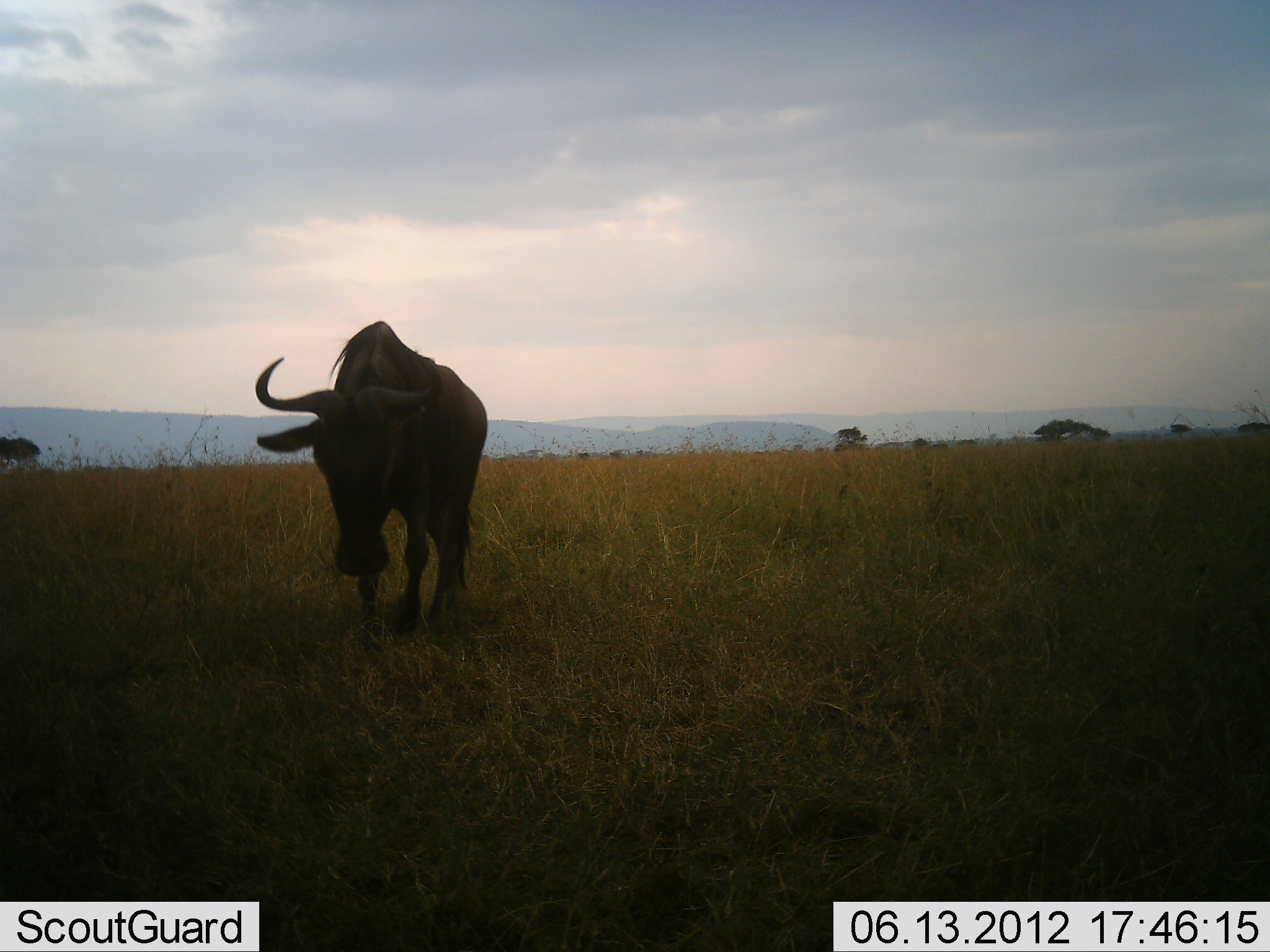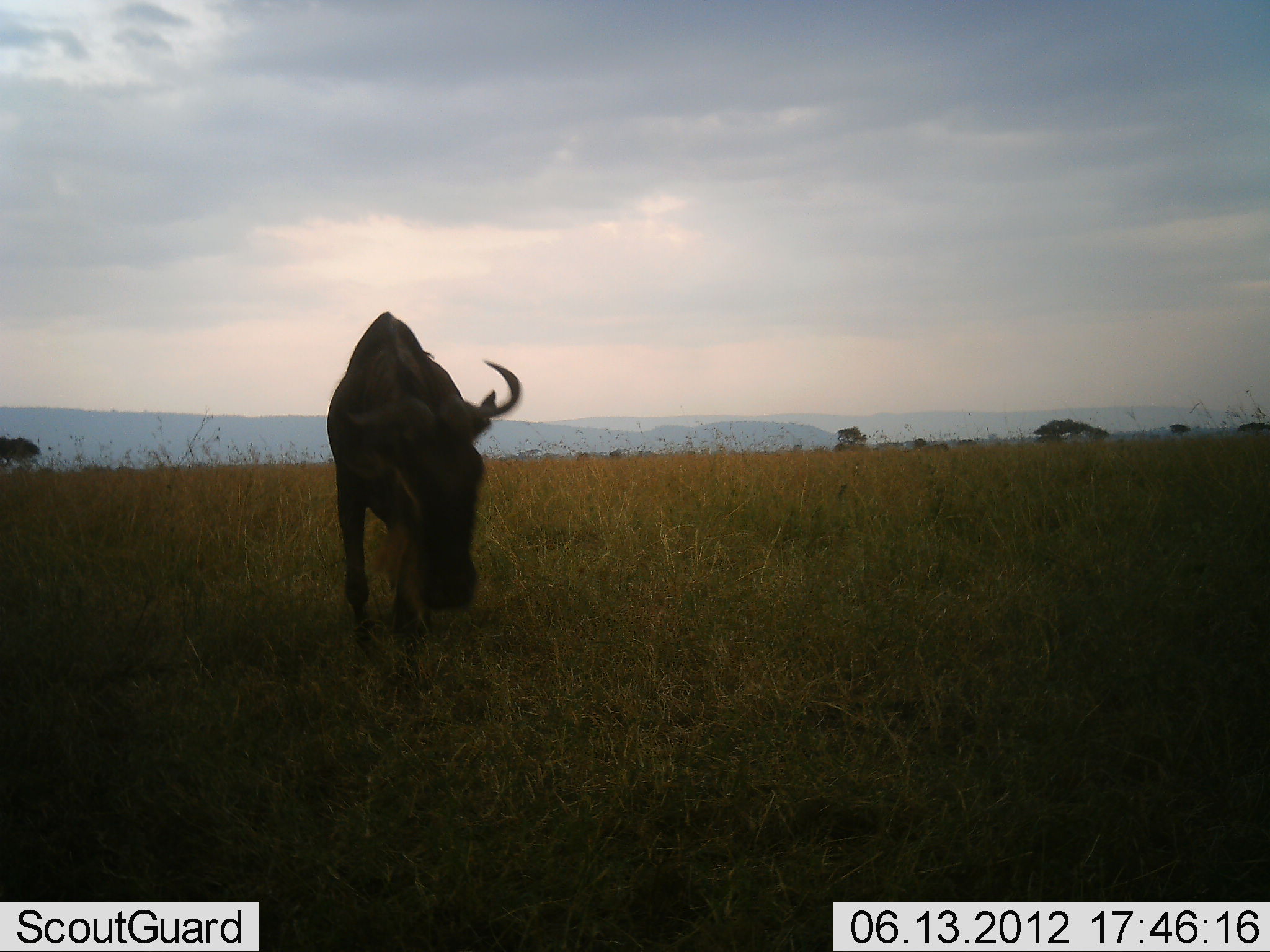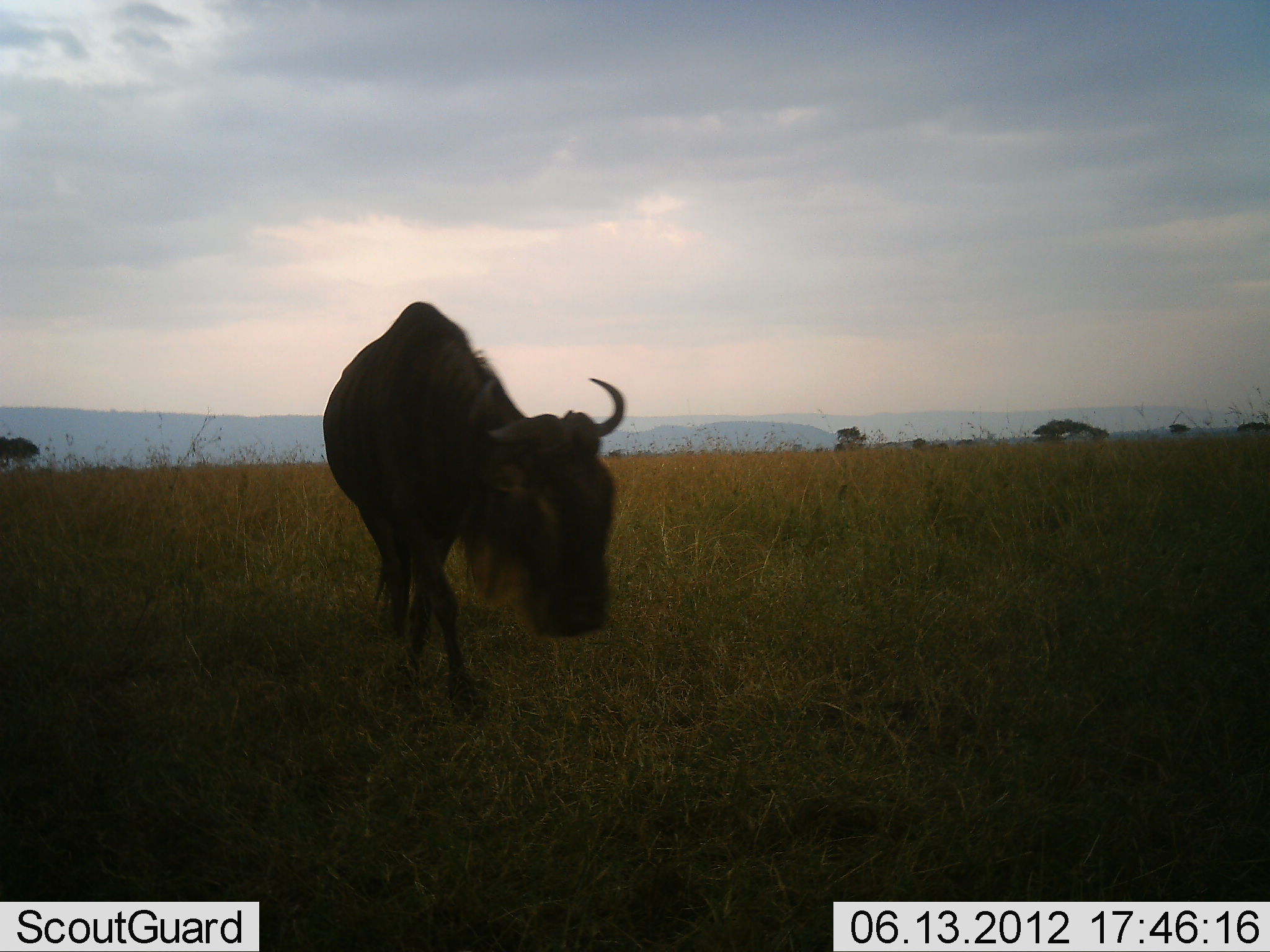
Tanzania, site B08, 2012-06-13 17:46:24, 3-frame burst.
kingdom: Animalia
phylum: Chordata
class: Mammalia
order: Artiodactyla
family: Bovidae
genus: Connochaetes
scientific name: Connochaetes taurinus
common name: blue wildebeest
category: wildebeest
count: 1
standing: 10%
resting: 0%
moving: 70%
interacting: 0%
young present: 0%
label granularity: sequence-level